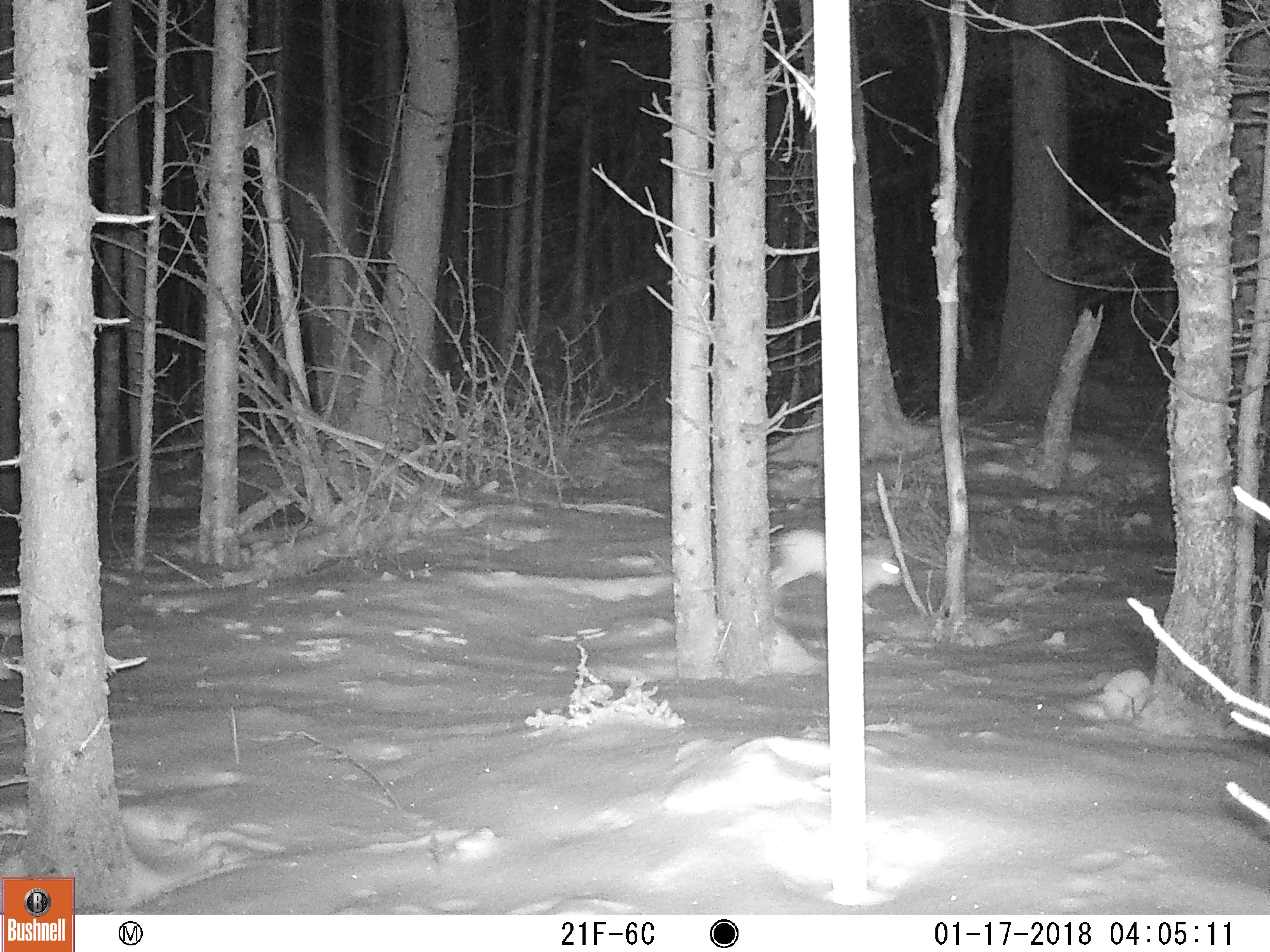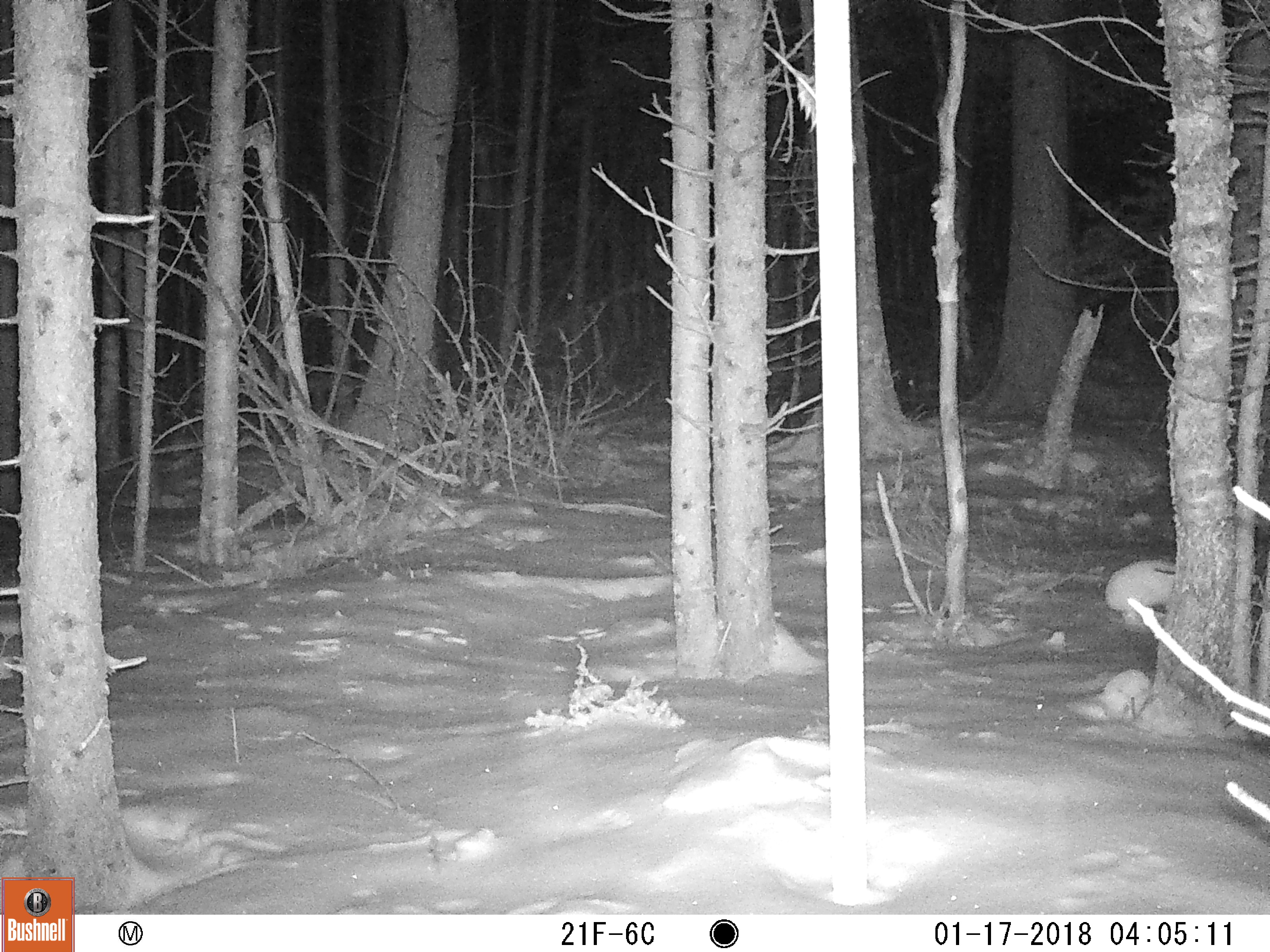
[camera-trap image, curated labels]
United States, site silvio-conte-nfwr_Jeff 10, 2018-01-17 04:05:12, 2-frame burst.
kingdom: Animalia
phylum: Chordata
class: Mammalia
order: Lagomorpha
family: Leporidae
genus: Lepus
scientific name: Lepus americanus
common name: snowshoe hare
Snowshoe hare (Lepus americanus).